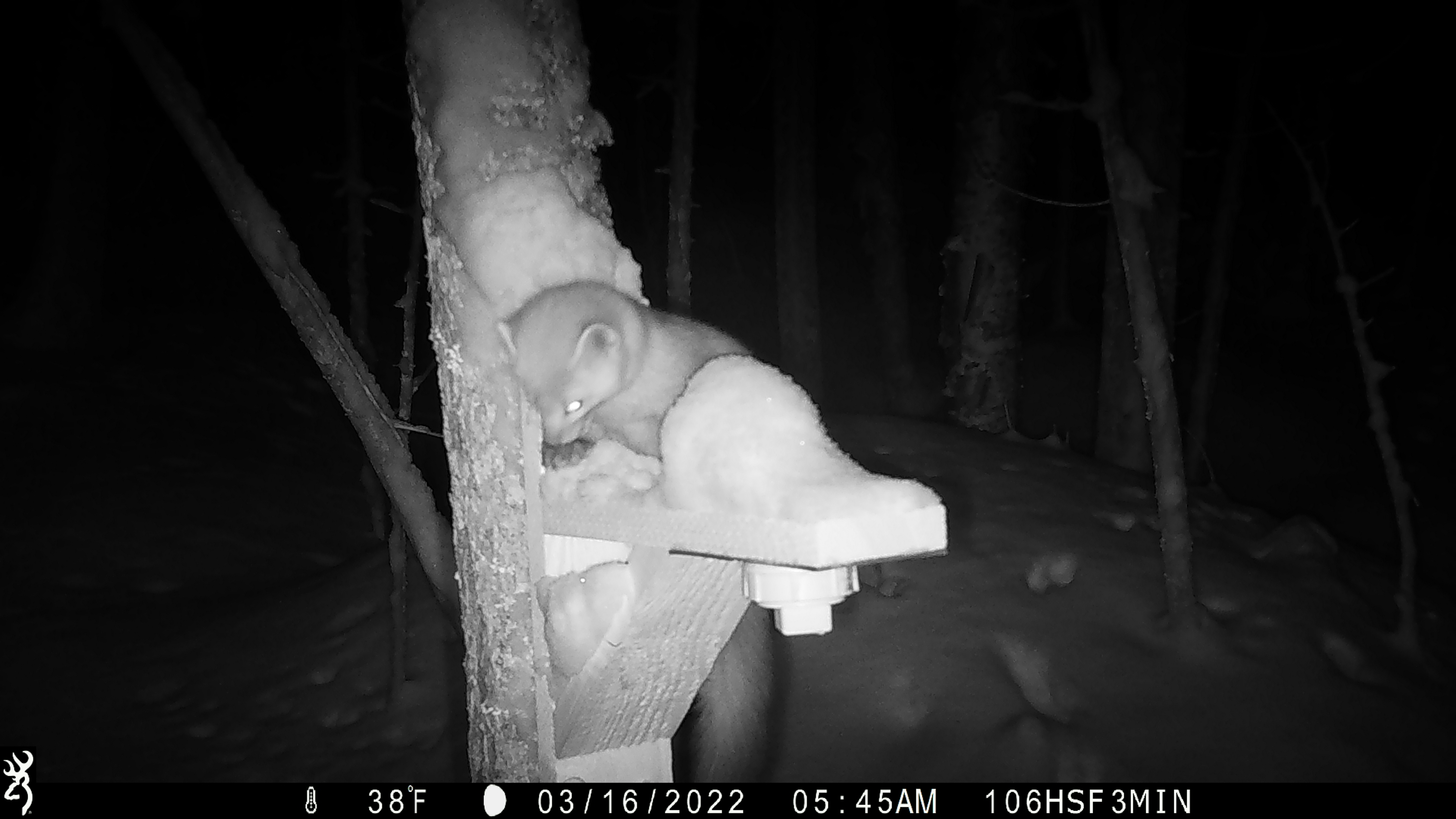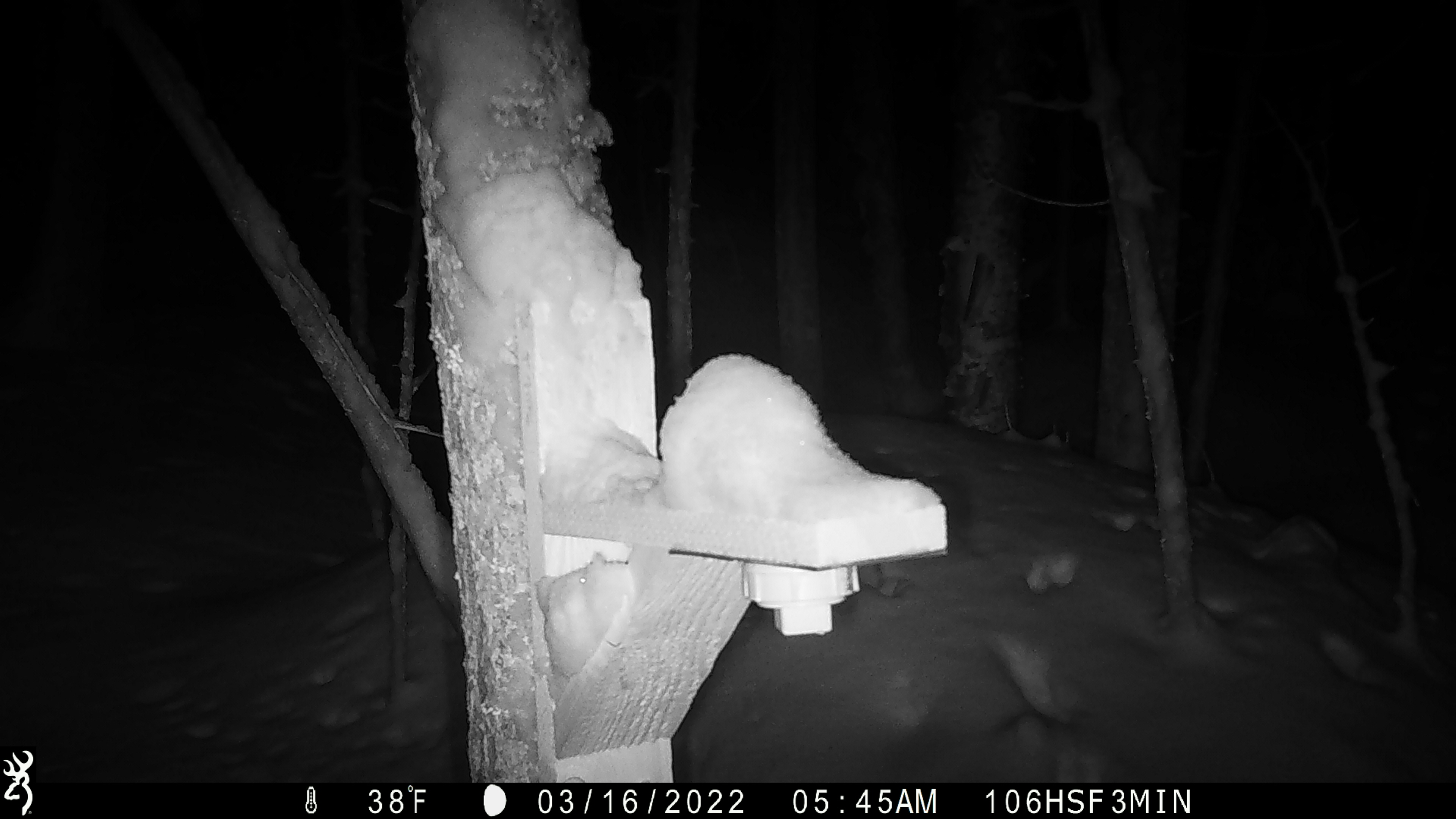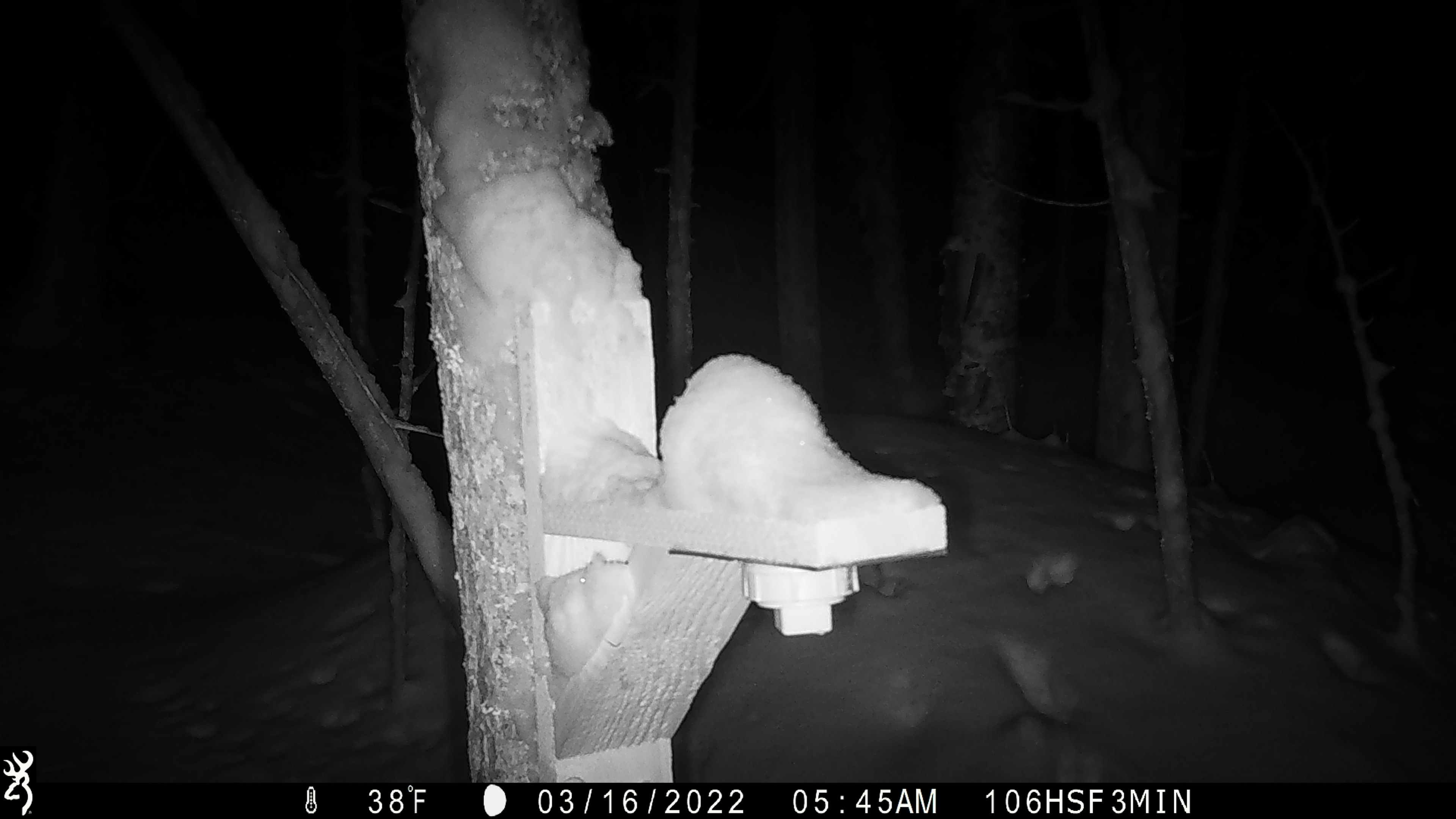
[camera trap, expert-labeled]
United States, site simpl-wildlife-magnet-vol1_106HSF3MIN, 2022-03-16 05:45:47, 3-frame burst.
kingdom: Animalia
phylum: Chordata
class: Mammalia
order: Carnivora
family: Mustelidae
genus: Martes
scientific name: Martes americana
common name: american marten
American marten (Martes americana).